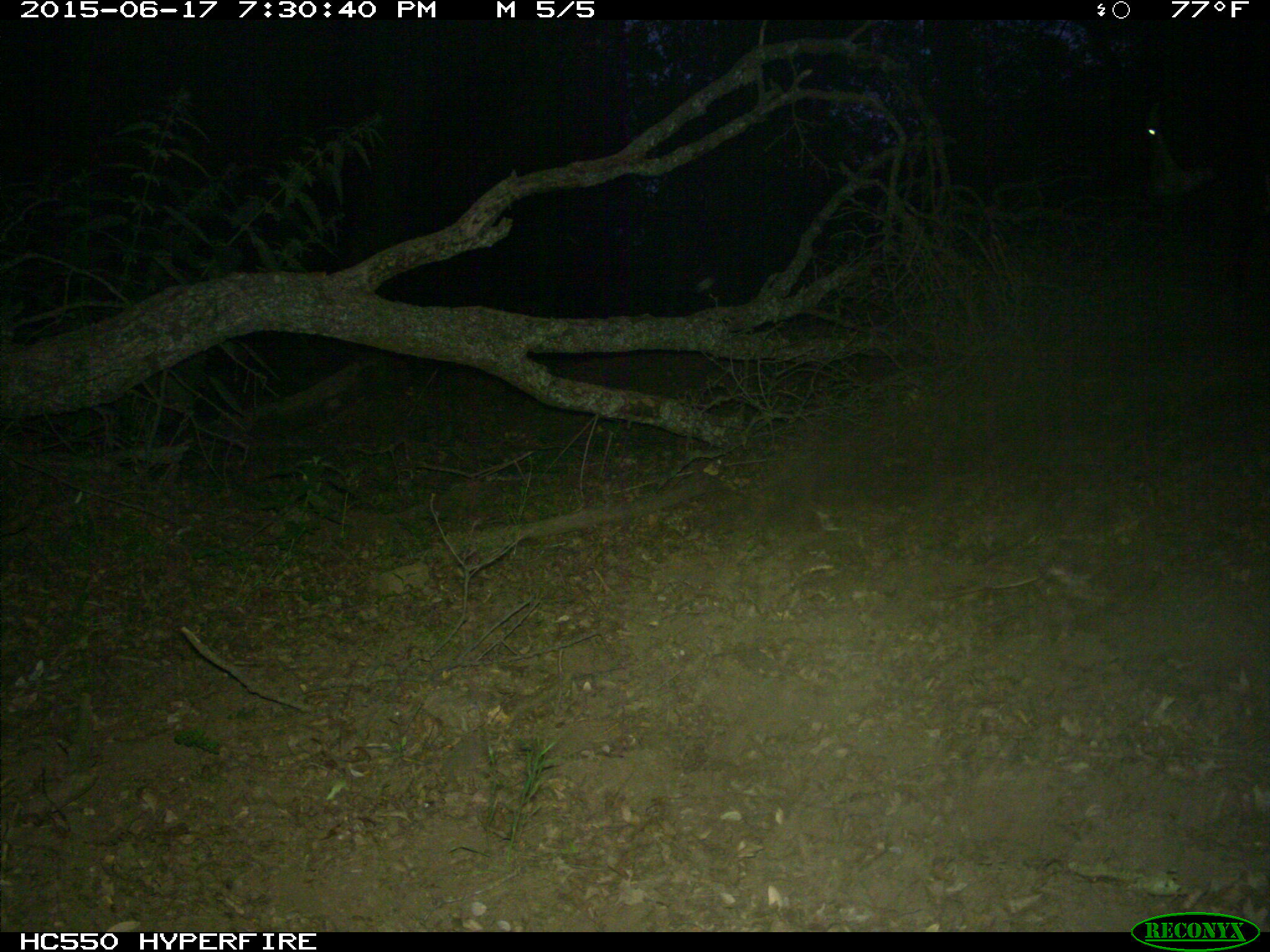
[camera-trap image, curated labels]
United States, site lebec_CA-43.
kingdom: Animalia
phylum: Chordata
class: Mammalia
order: Artiodactyla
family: Bovidae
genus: Bos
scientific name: Bos taurus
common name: domestic cow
Bos taurus (domestic cow).